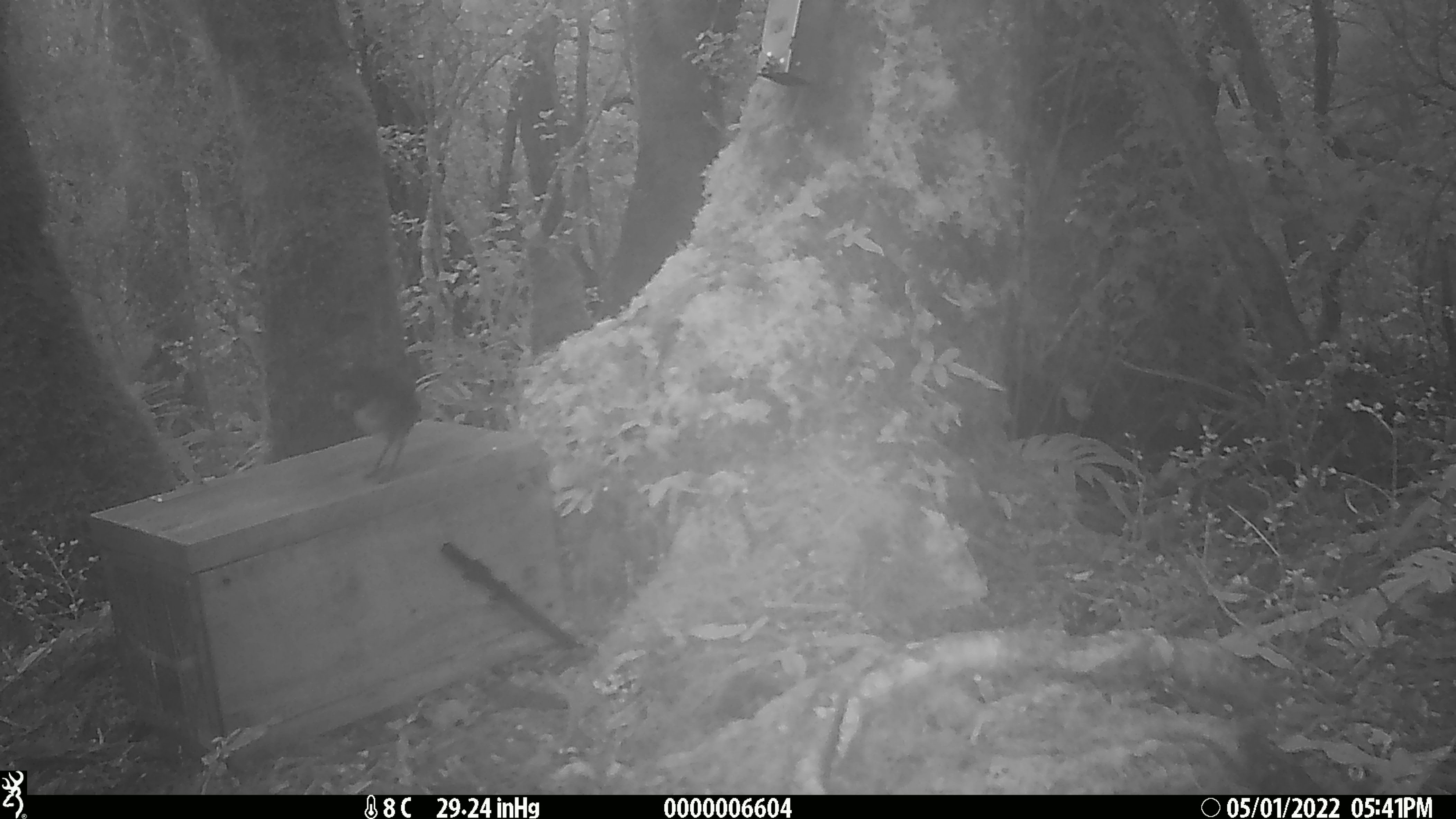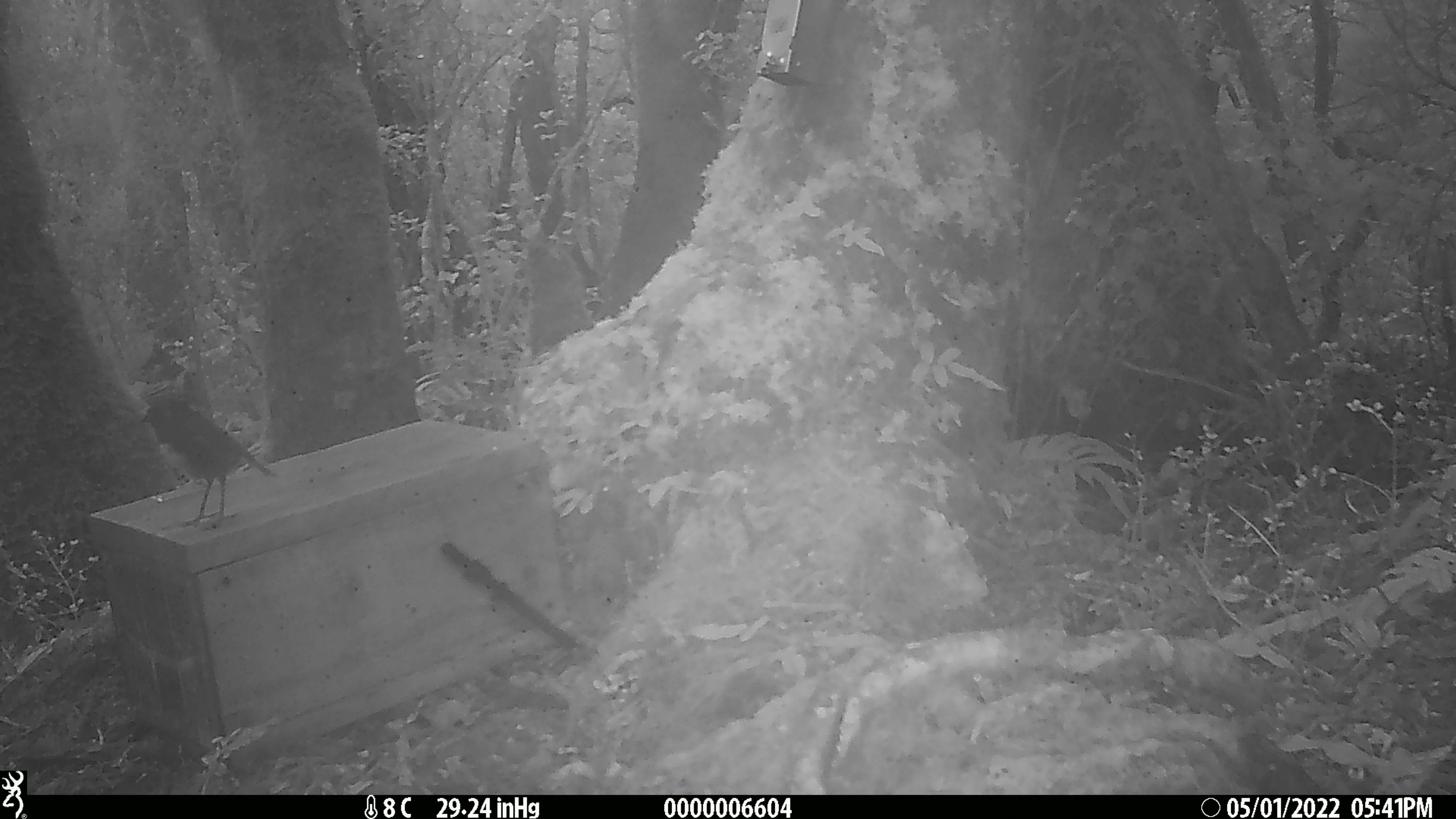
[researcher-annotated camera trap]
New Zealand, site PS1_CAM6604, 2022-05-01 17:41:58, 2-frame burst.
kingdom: Animalia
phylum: Chordata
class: Aves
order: Passeriformes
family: Petroicidae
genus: Petroica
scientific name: Petroica australis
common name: new zealand robin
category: robin